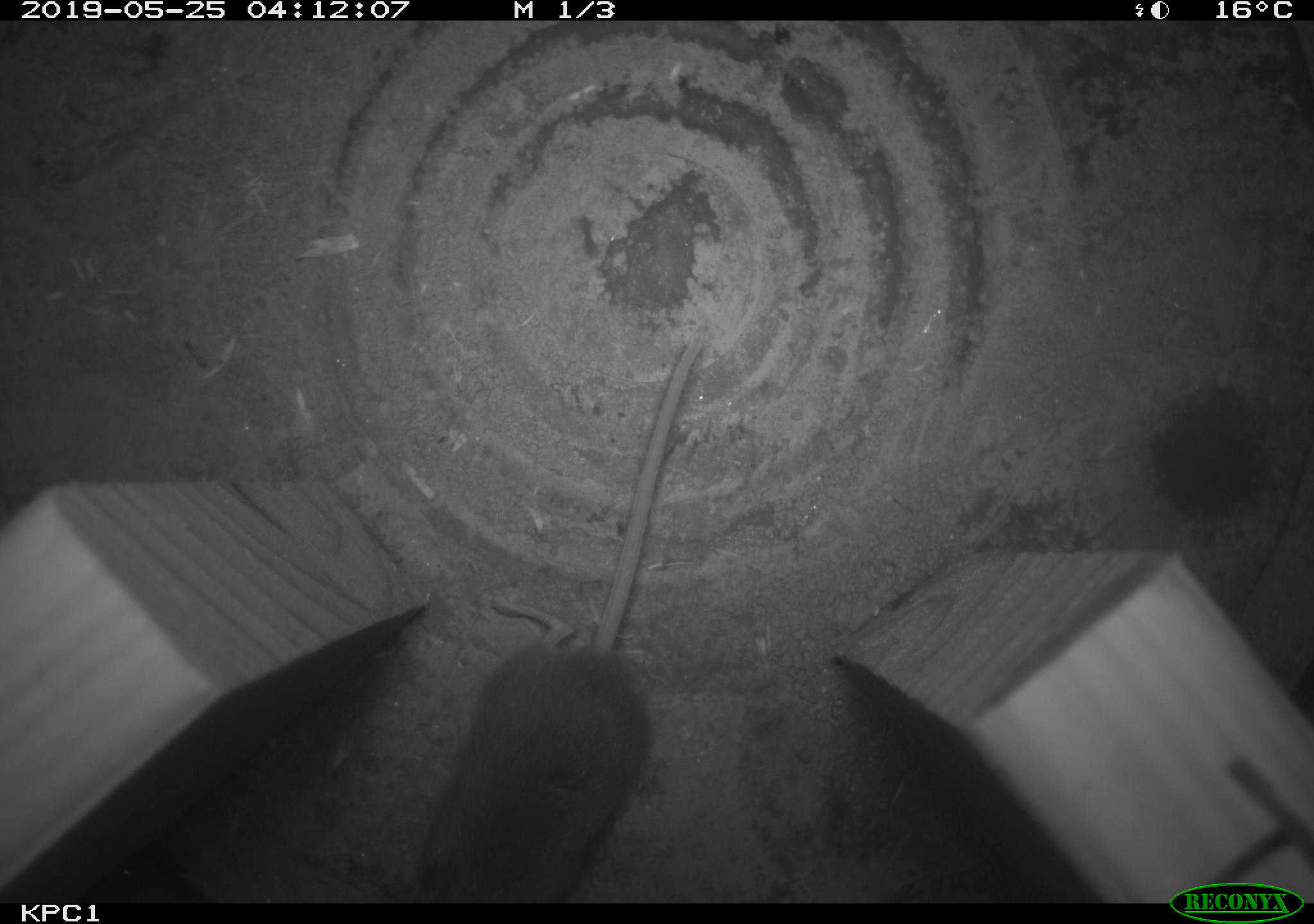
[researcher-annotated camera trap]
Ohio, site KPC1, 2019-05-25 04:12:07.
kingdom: Animalia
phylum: Chordata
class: Mammalia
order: Rodentia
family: Cricetidae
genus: Peromyscus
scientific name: Peromyscus leucopus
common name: white-footed mouse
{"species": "white-footed mouse (Peromyscus leucopus)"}